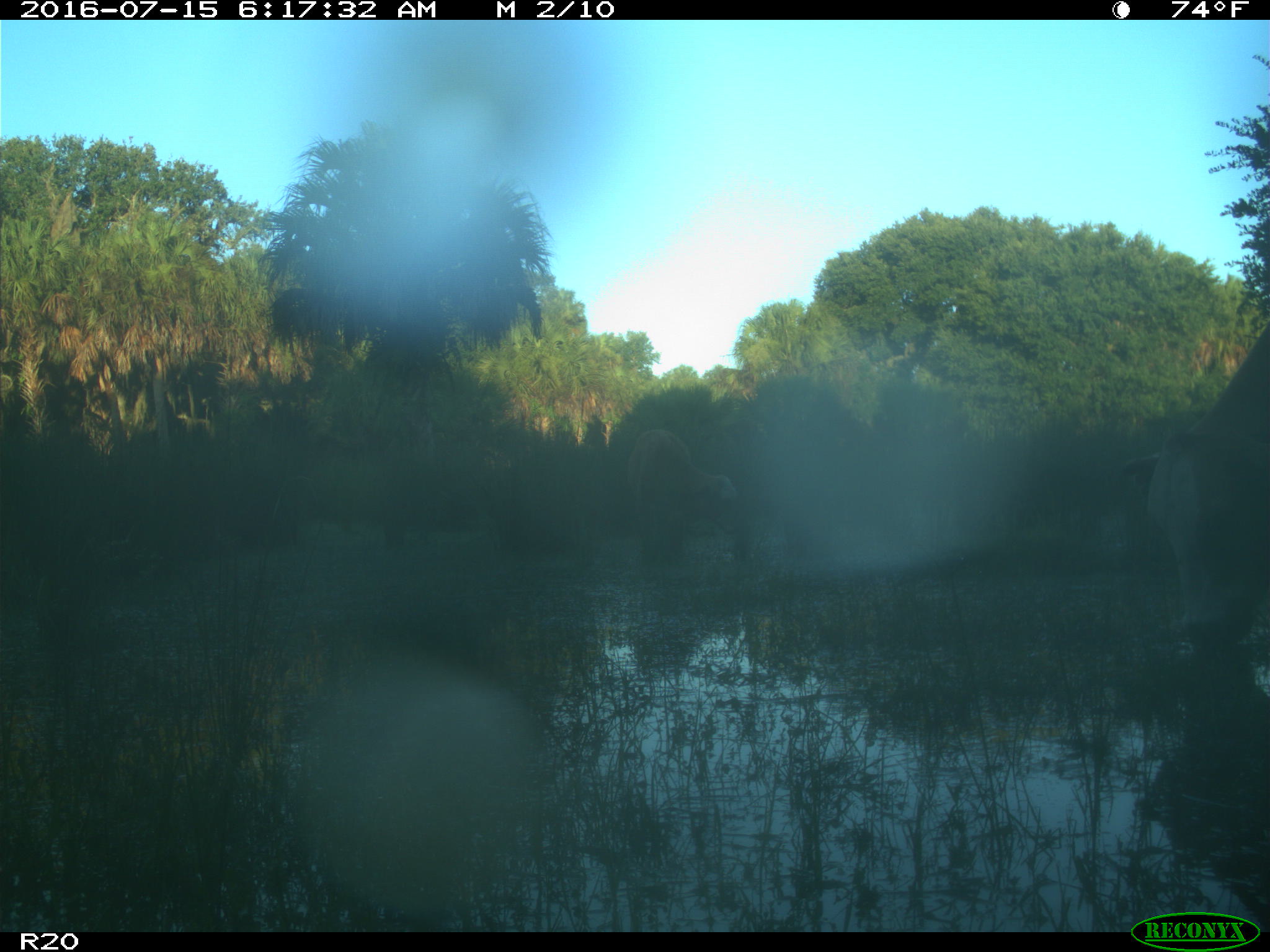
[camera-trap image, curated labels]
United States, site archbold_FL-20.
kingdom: Animalia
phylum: Chordata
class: Mammalia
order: Artiodactyla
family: Bovidae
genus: Bos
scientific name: Bos taurus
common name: domestic cow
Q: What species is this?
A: Bos taurus (domestic cow).